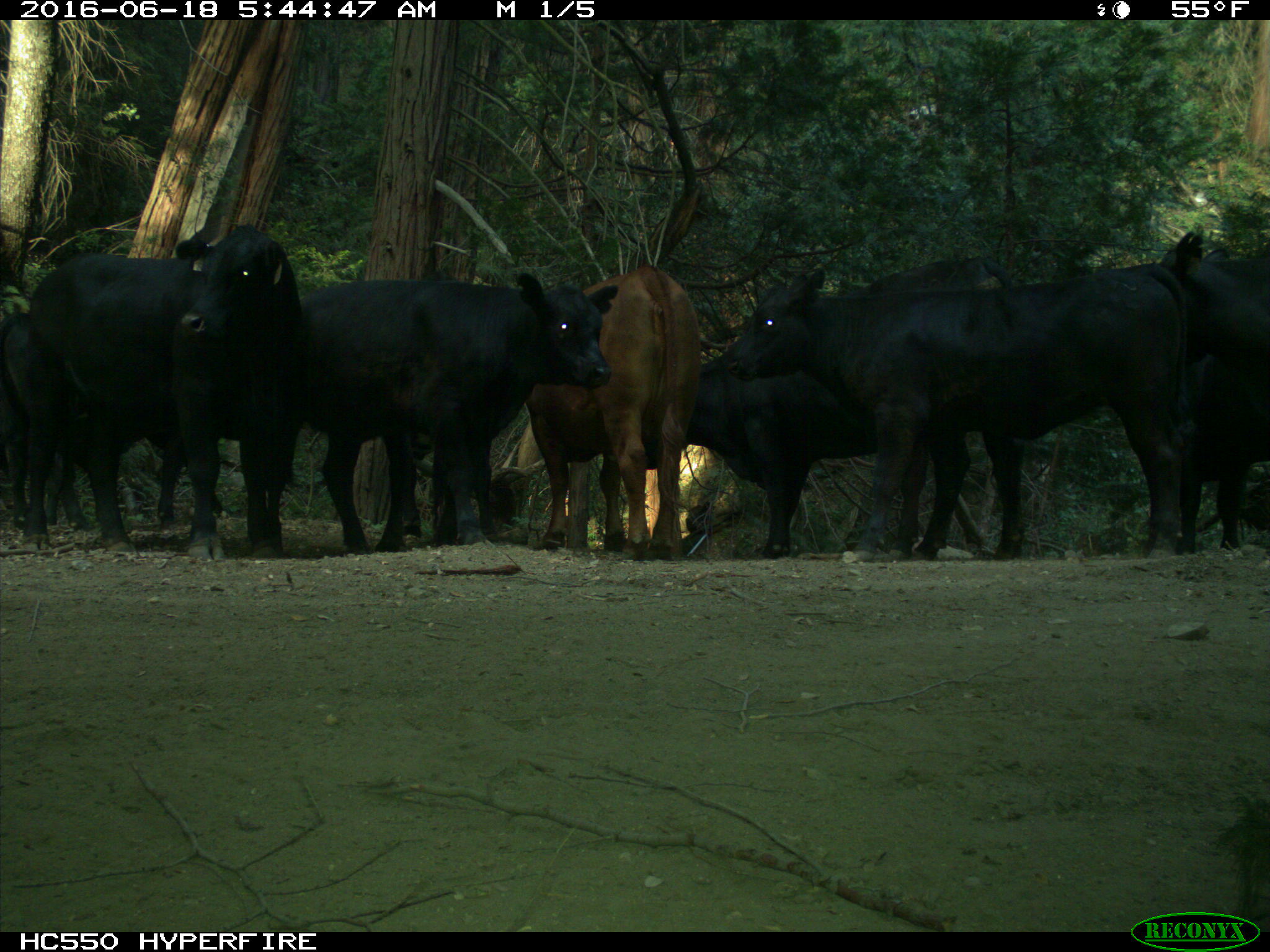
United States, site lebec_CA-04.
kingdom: Animalia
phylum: Chordata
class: Mammalia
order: Artiodactyla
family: Bovidae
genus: Bos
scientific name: Bos taurus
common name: domestic cow